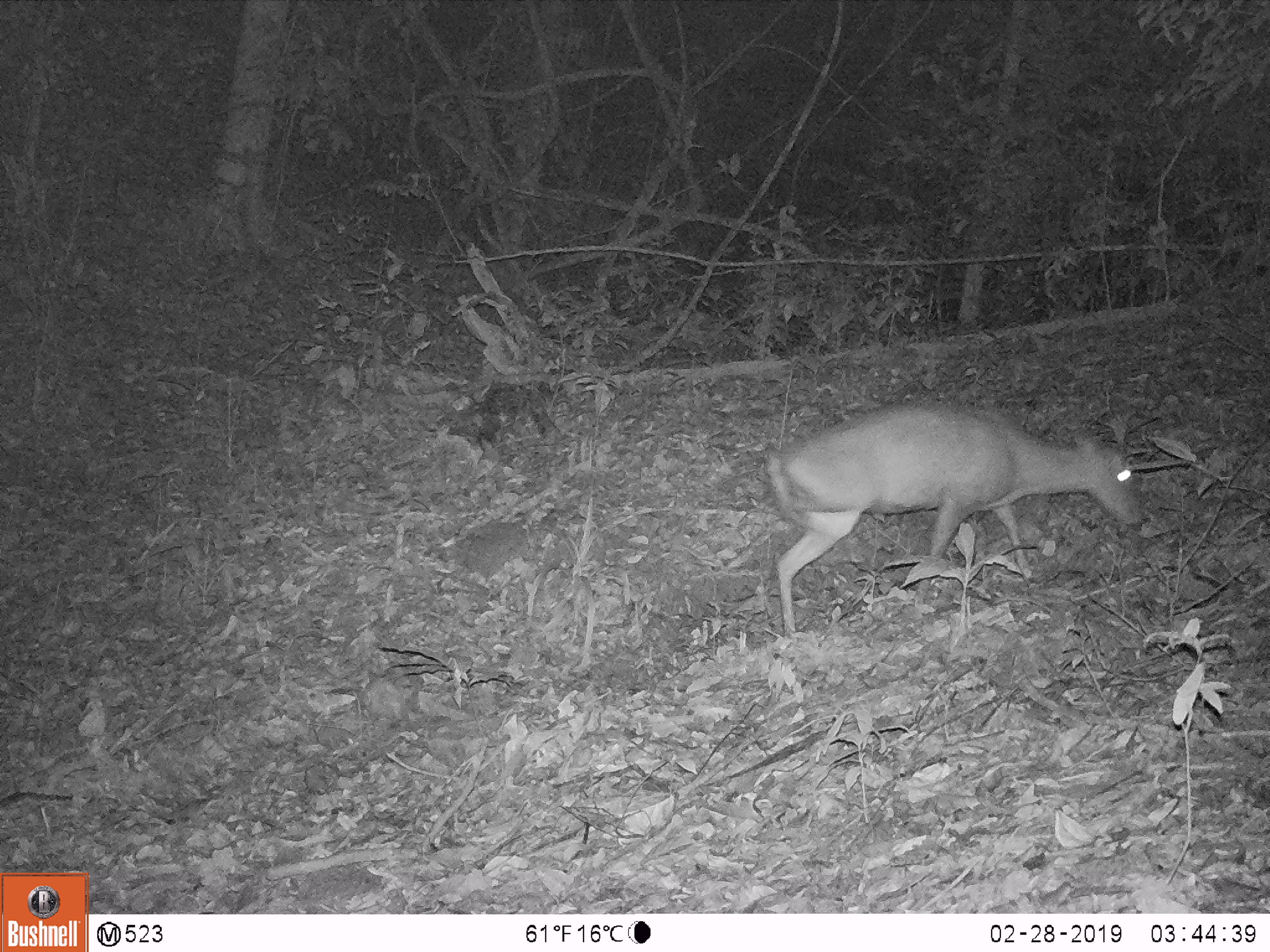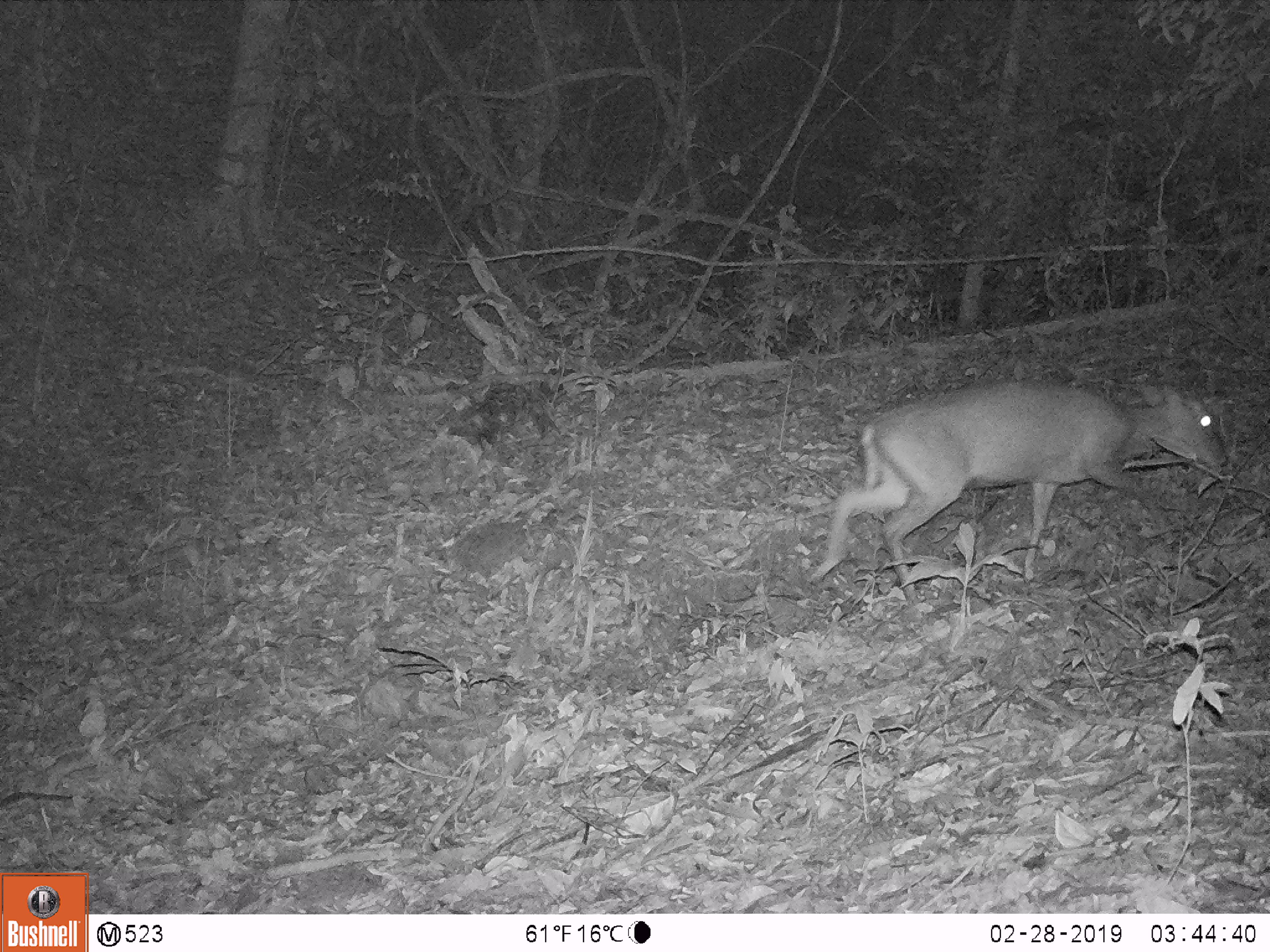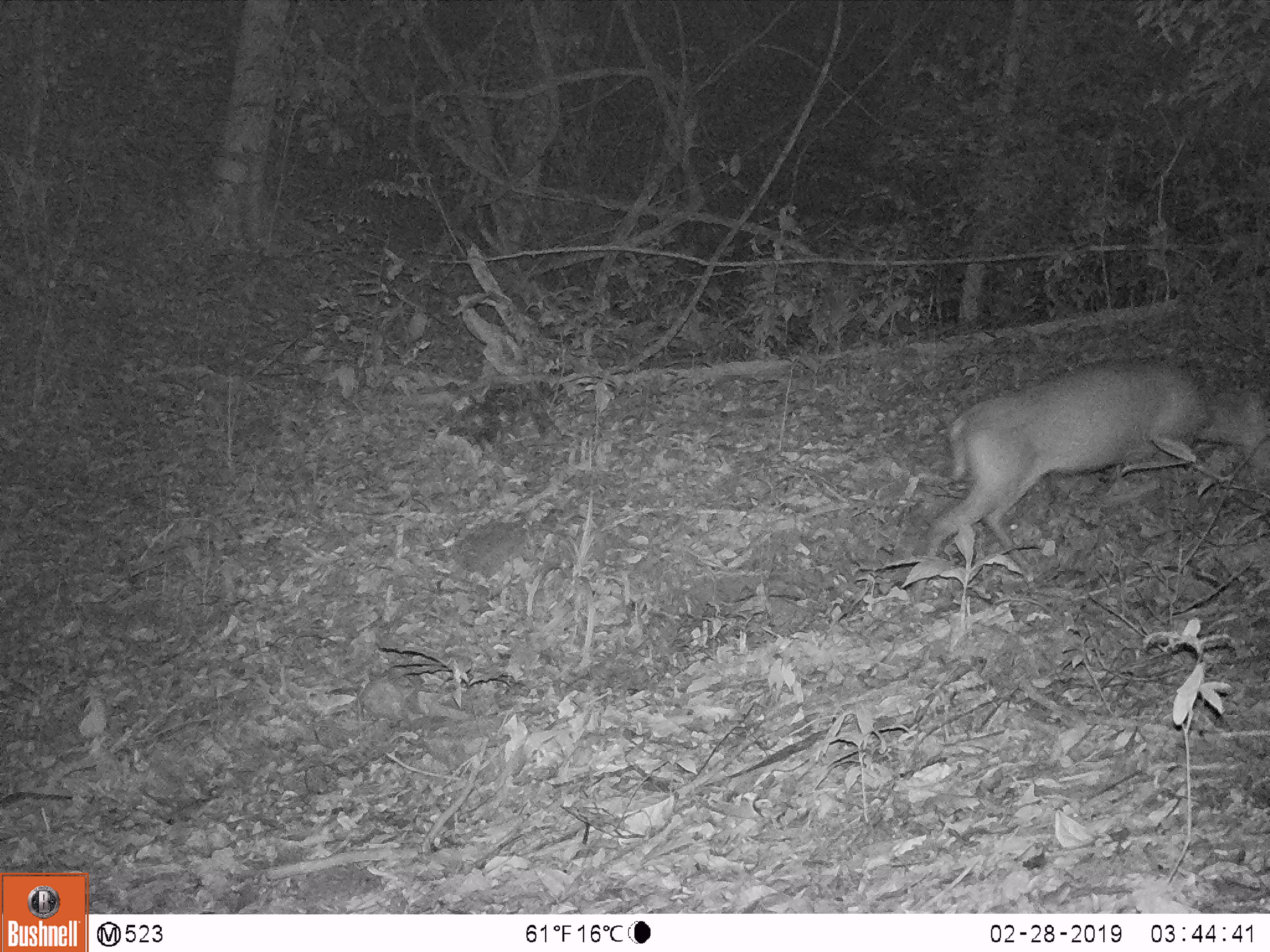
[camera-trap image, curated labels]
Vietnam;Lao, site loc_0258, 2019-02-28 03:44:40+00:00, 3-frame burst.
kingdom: Animalia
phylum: Chordata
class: Mammalia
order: Artiodactyla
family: Cervidae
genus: Muntiacus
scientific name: Muntiacus rooseveltorum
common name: roosevelt's muntjac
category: roosevelts muntjac group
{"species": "roosevelts muntjac group (roosevelt's muntjac) (Muntiacus rooseveltorum)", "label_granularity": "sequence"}